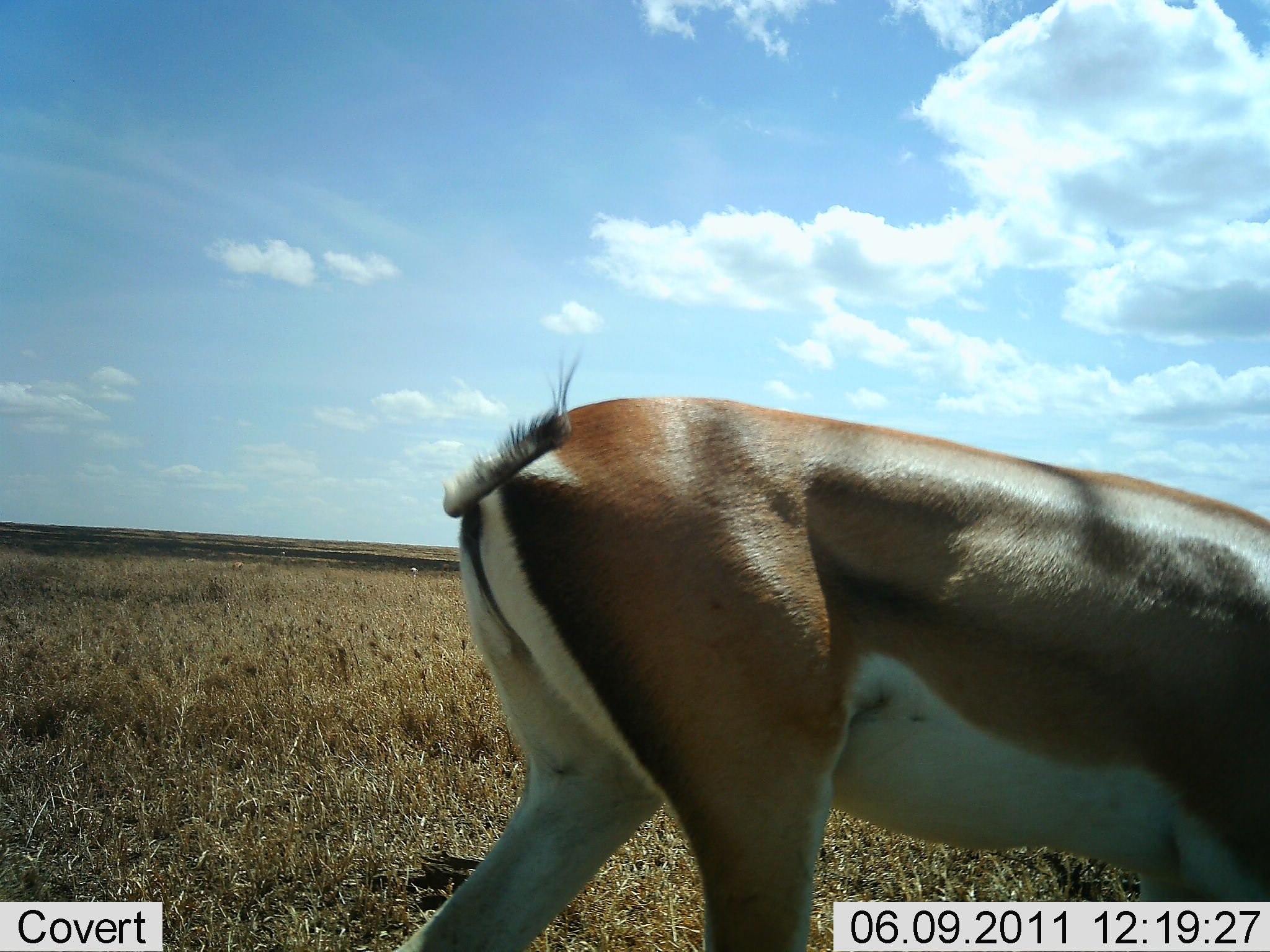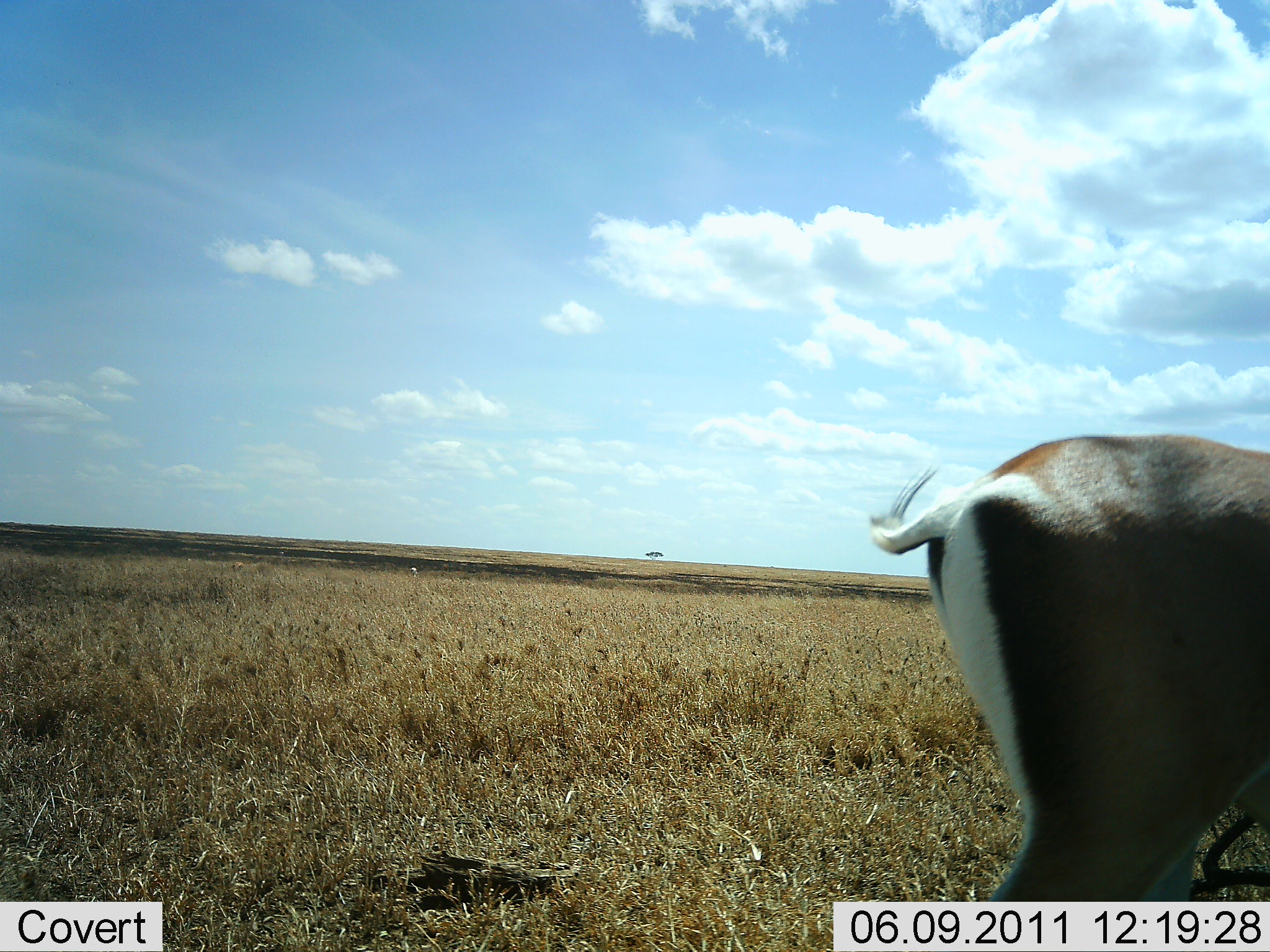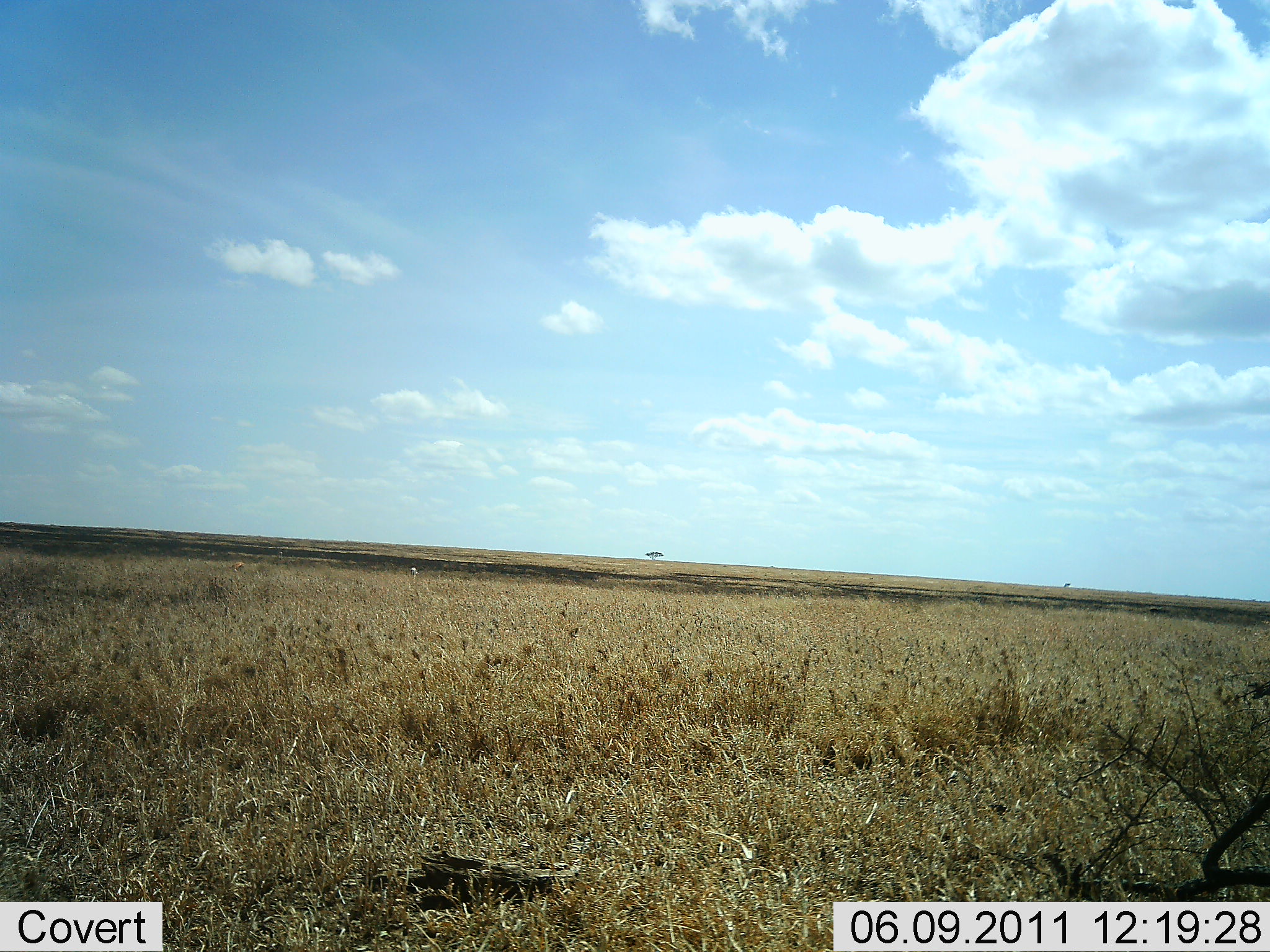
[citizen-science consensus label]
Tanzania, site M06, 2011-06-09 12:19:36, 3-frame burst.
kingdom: Animalia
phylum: Chordata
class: Mammalia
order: Artiodactyla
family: Bovidae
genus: Nanger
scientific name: Nanger granti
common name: grant's gazelle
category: gazellegrants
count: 1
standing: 9%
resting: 0%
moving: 100%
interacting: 0%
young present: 0%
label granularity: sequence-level